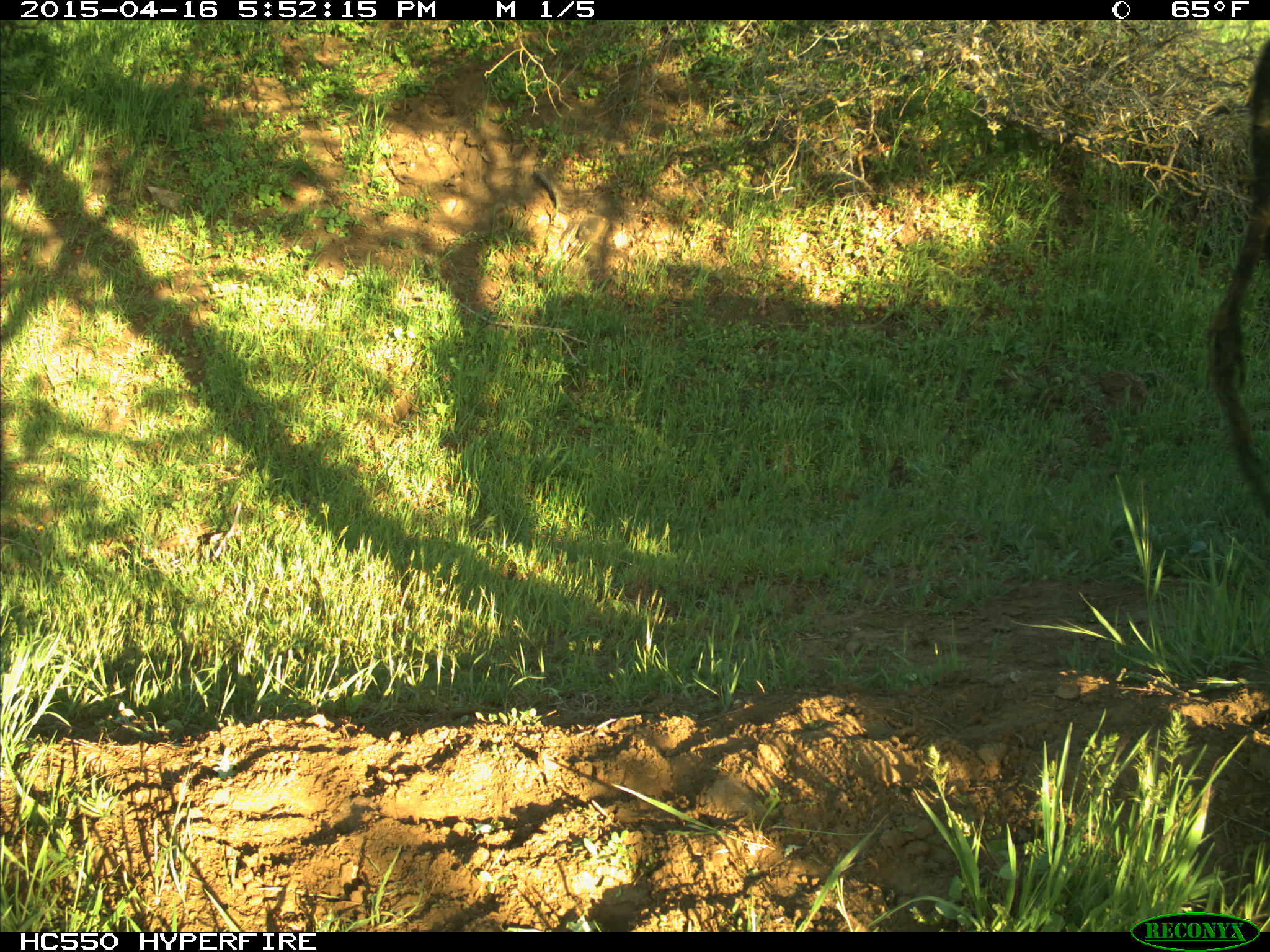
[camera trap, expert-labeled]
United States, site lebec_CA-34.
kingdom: Animalia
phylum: Chordata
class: Mammalia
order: Artiodactyla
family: Bovidae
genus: Bos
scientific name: Bos taurus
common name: domestic cow